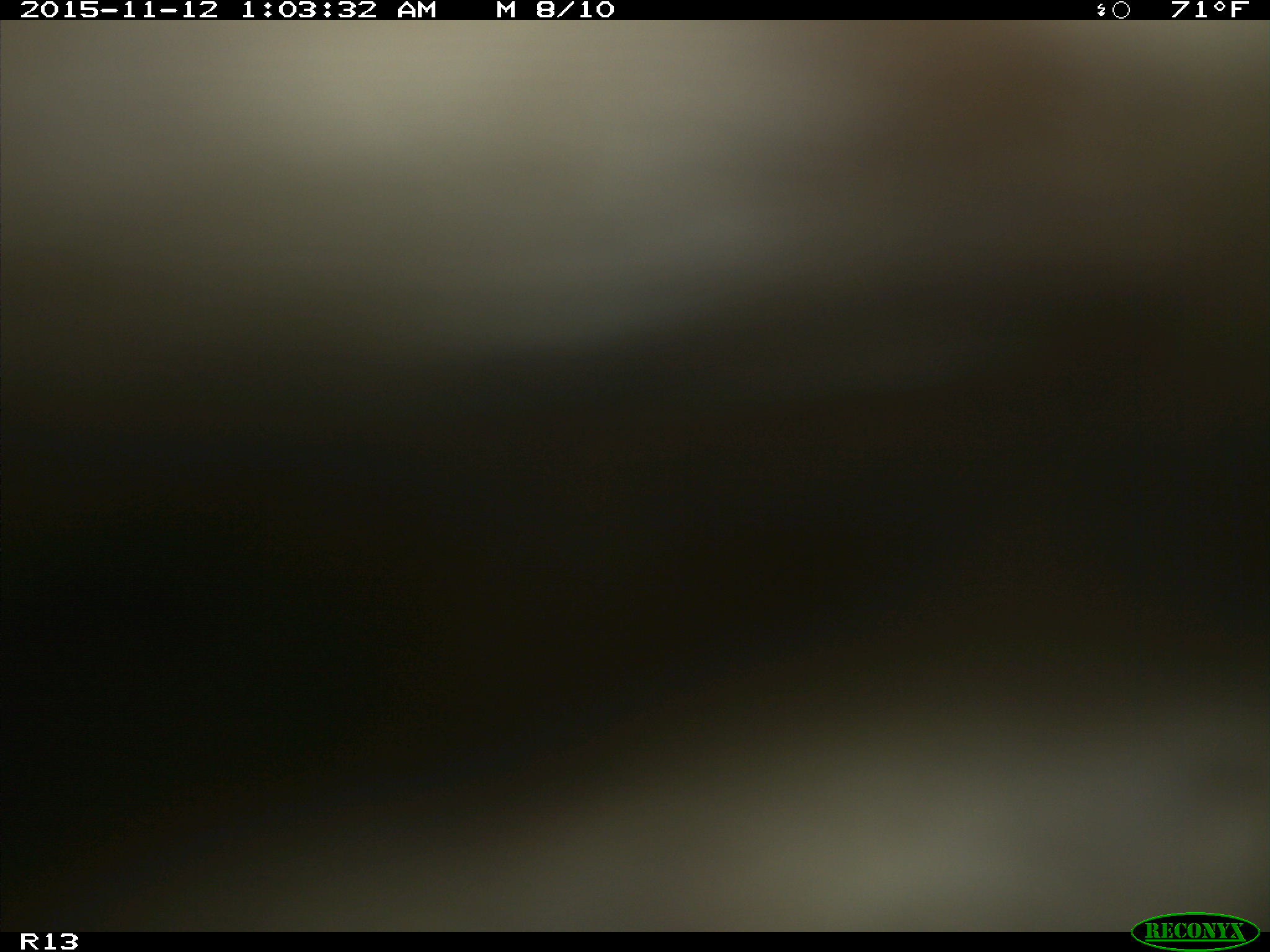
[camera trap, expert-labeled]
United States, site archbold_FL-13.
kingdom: Animalia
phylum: Chordata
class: Mammalia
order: Artiodactyla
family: Bovidae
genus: Bos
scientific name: Bos taurus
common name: domestic cow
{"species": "Bos taurus (domestic cow)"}